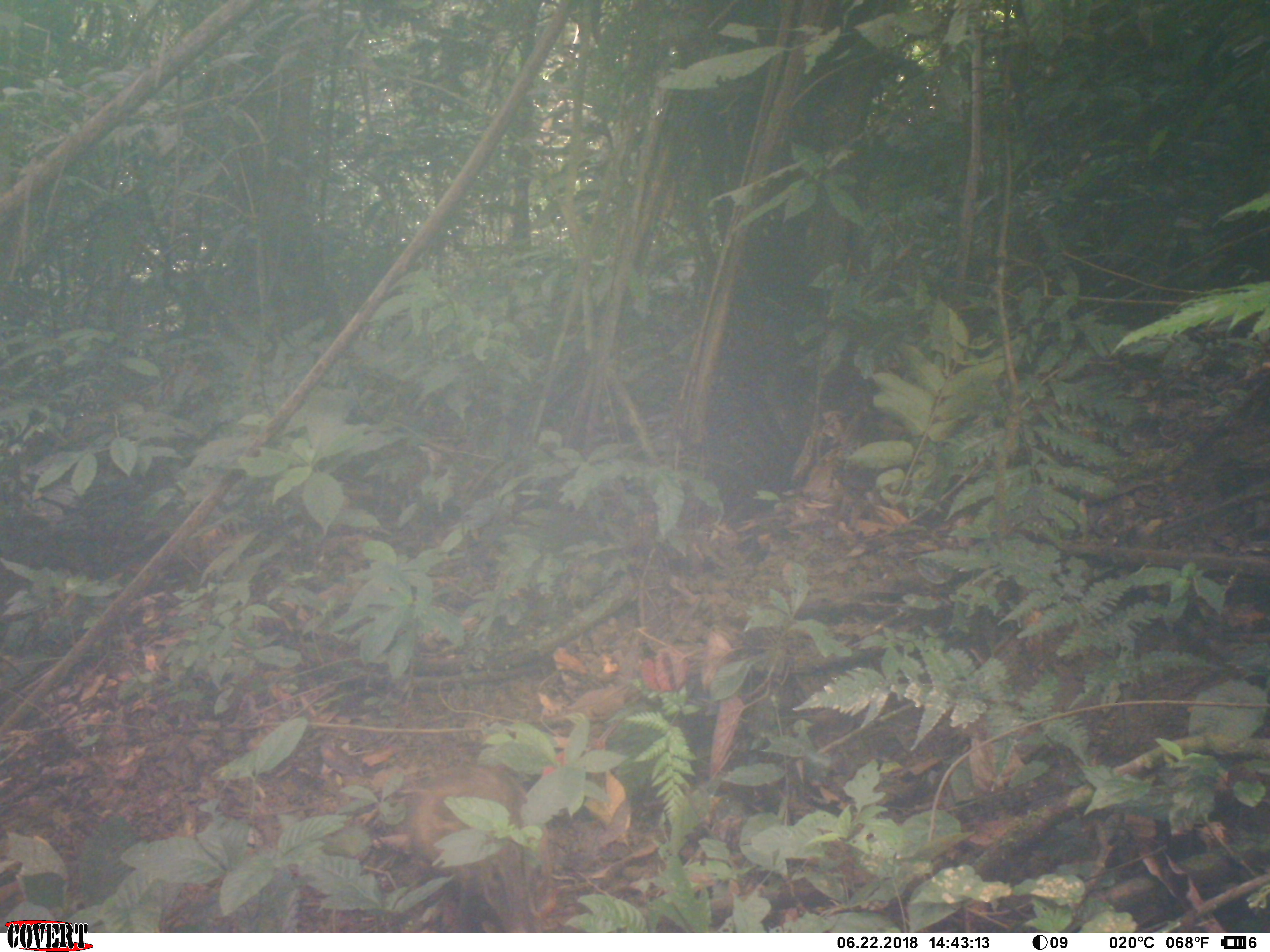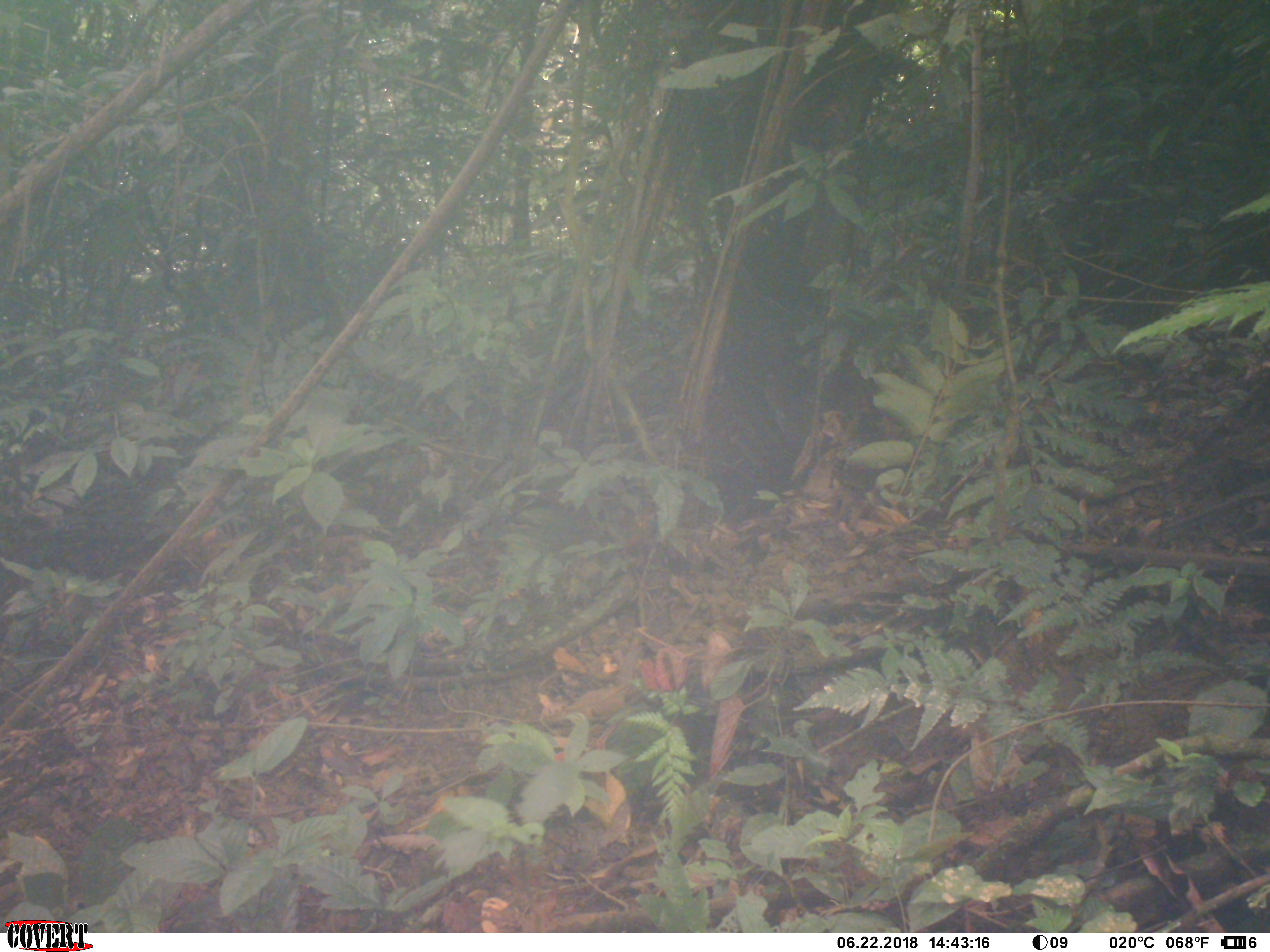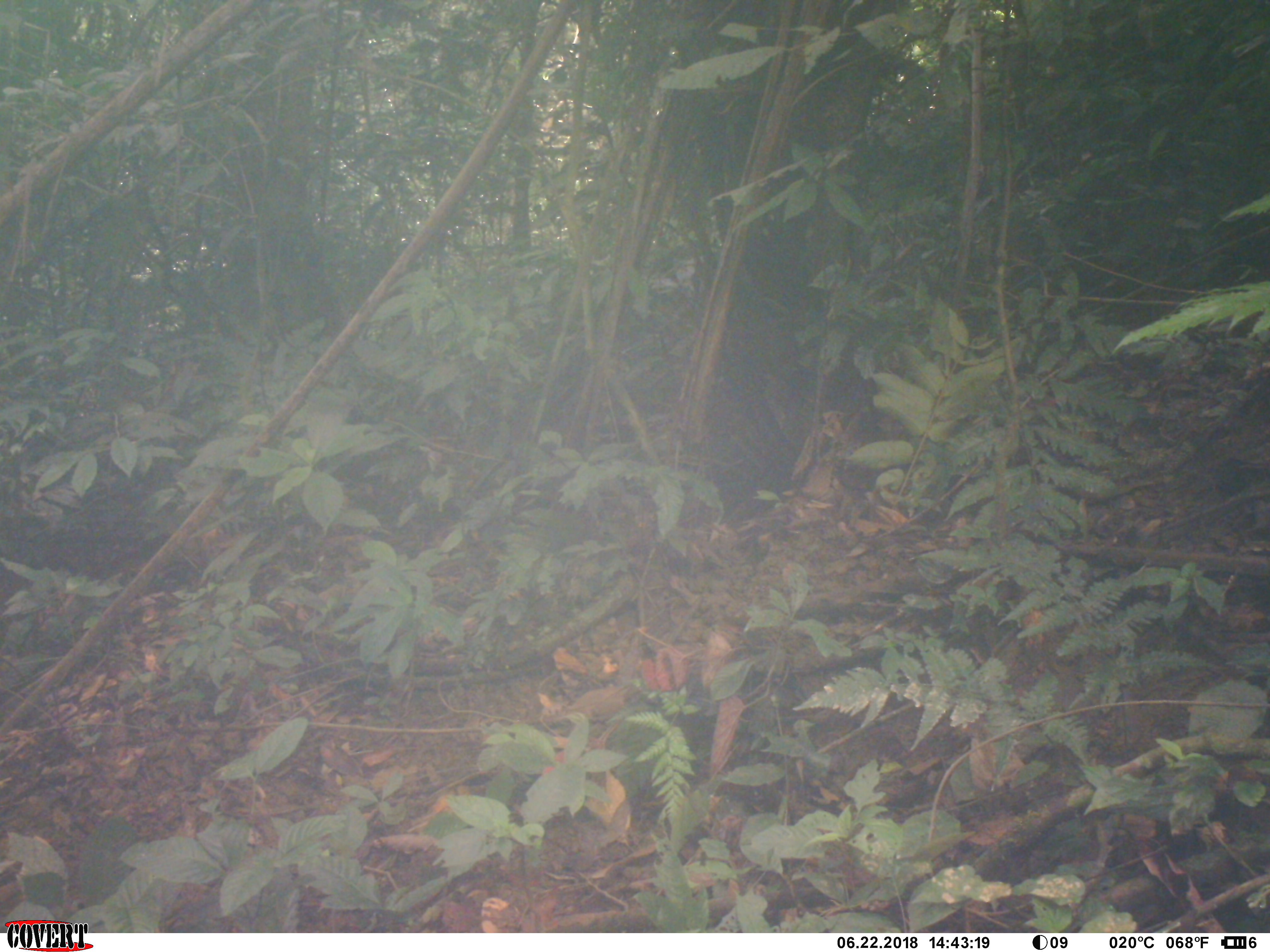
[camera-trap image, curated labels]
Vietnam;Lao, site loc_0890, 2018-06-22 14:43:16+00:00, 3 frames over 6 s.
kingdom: Animalia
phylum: Chordata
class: Mammalia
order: Artiodactyla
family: Suidae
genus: Sus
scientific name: Sus scrofa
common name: eurasian wild pig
Eurasian wild pig (Sus scrofa). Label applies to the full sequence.